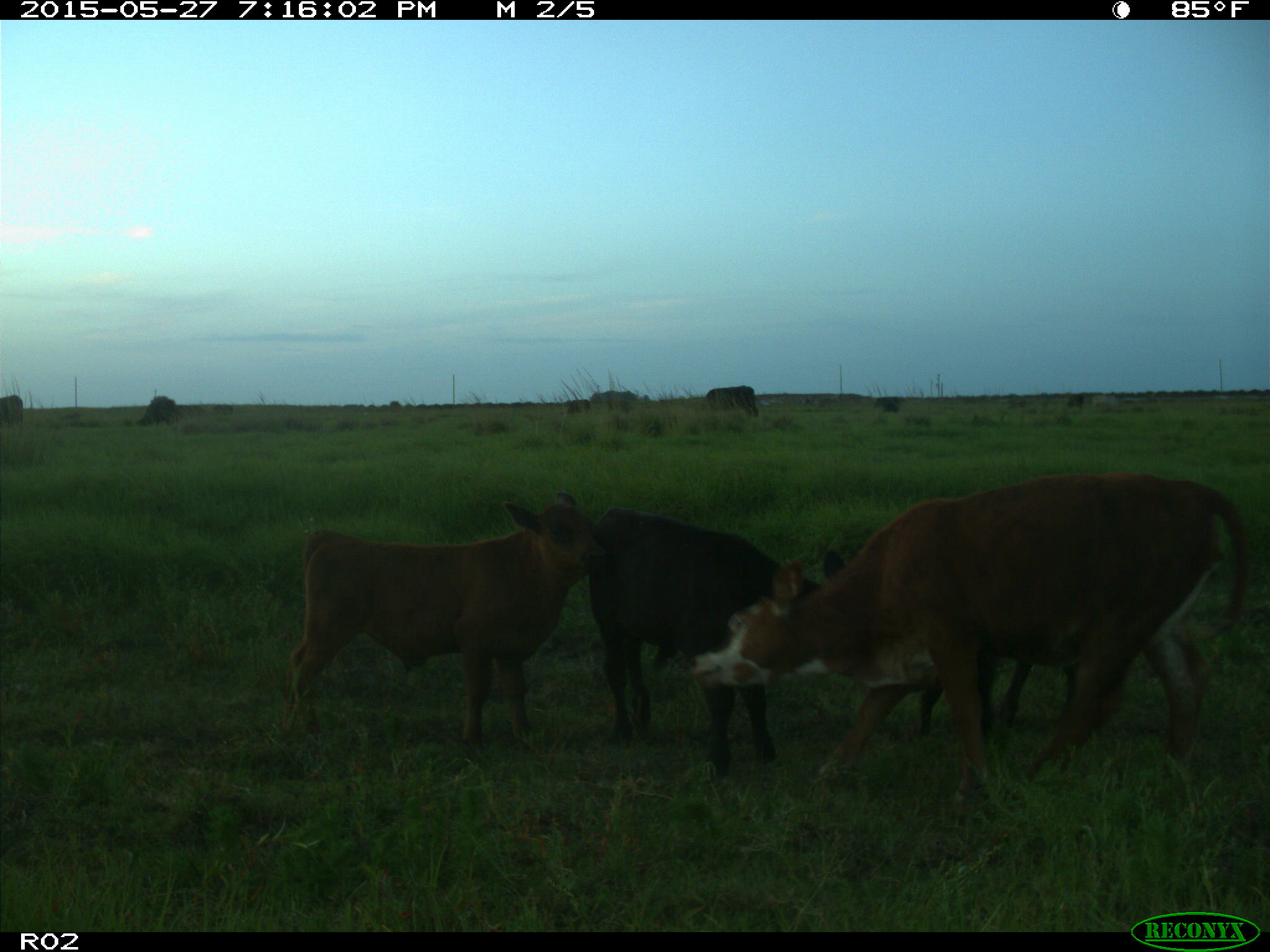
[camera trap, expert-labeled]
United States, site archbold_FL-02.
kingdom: Animalia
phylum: Chordata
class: Mammalia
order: Artiodactyla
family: Bovidae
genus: Bos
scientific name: Bos taurus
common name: domestic cow